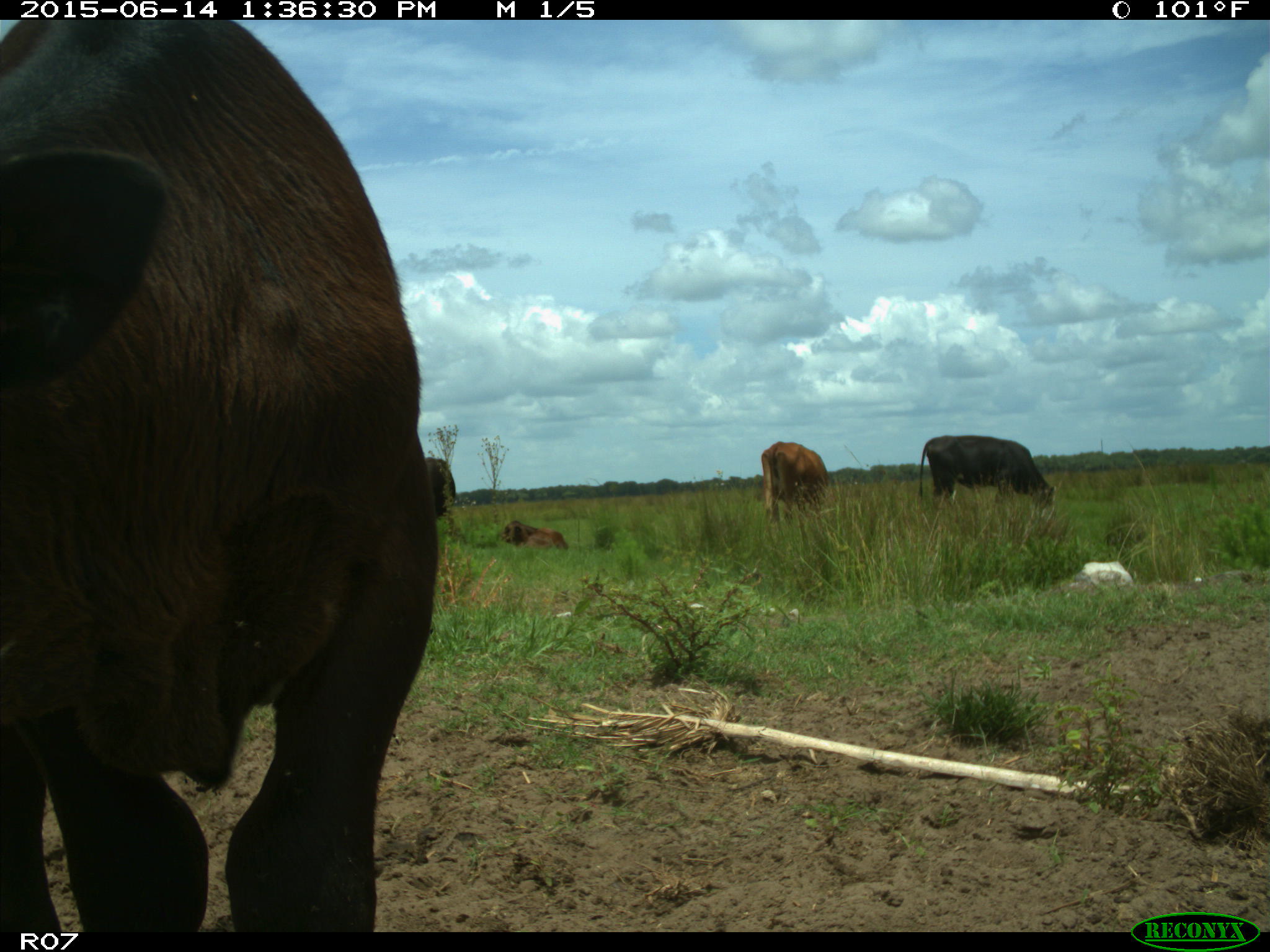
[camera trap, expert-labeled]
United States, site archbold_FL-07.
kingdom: Animalia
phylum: Chordata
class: Mammalia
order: Artiodactyla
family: Bovidae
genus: Bos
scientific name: Bos taurus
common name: domestic cow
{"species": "Bos taurus (domestic cow)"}